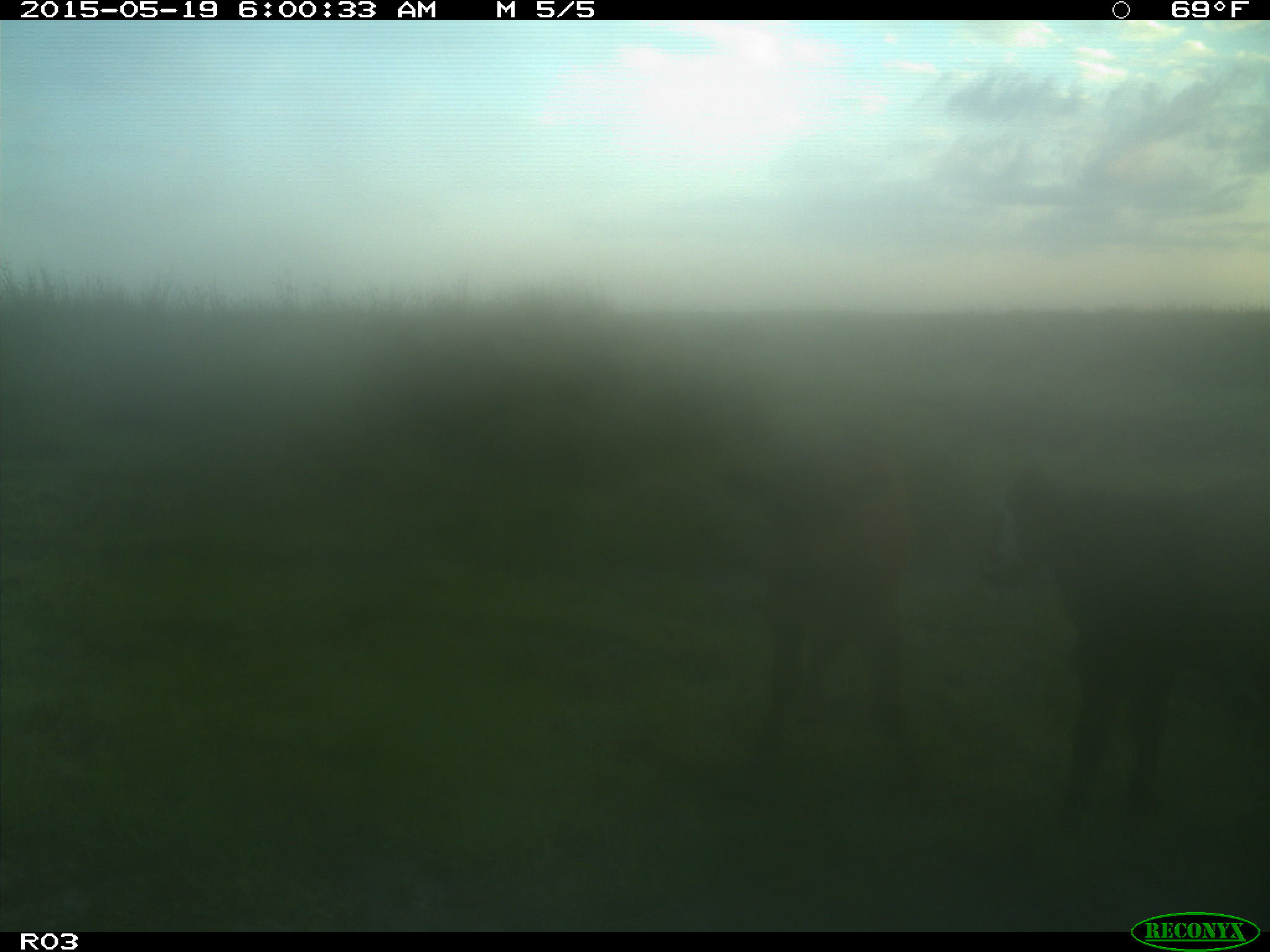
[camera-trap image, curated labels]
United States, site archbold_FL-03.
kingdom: Animalia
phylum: Chordata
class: Mammalia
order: Artiodactyla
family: Bovidae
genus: Bos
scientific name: Bos taurus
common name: domestic cow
Bos taurus (domestic cow).